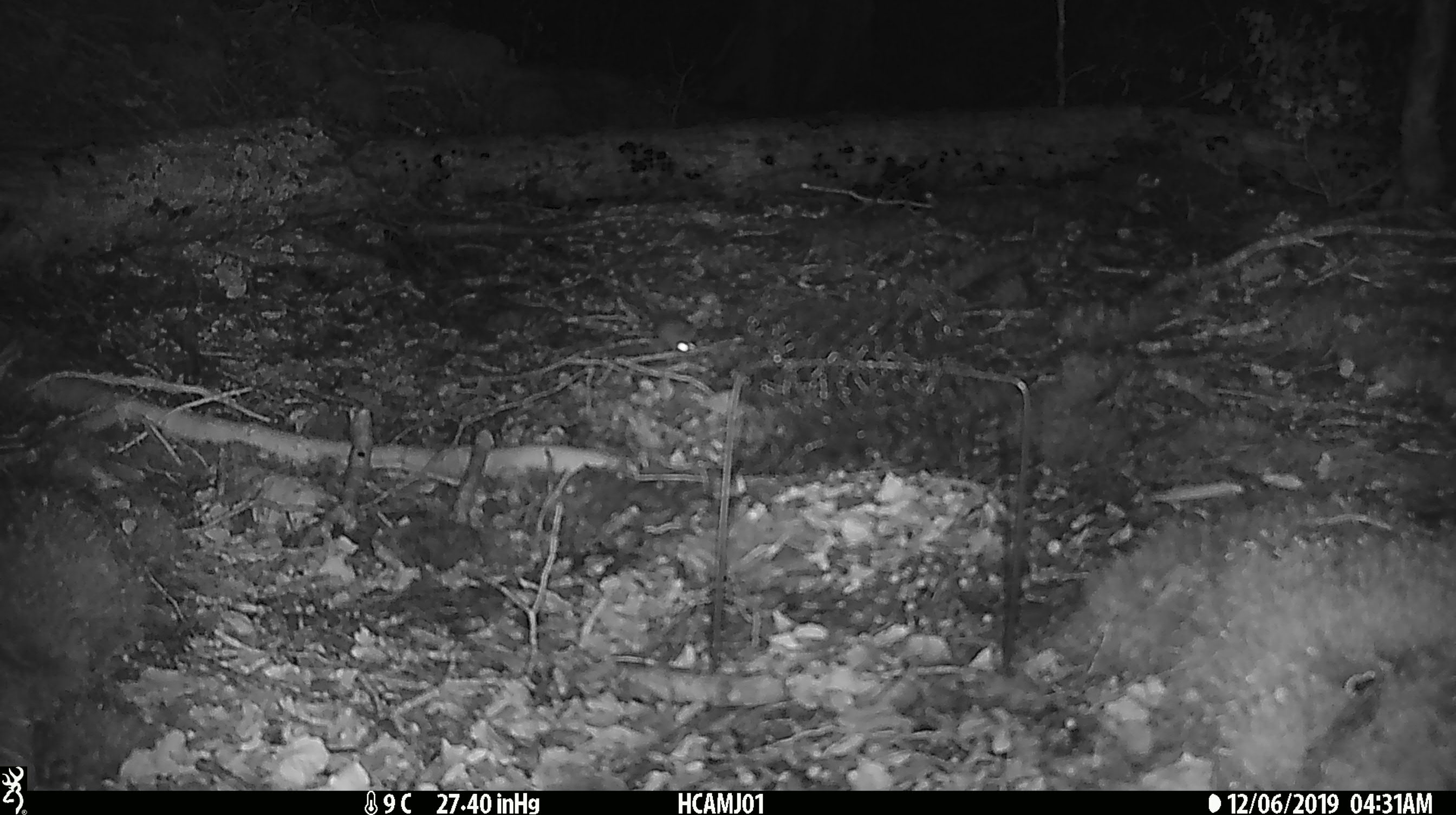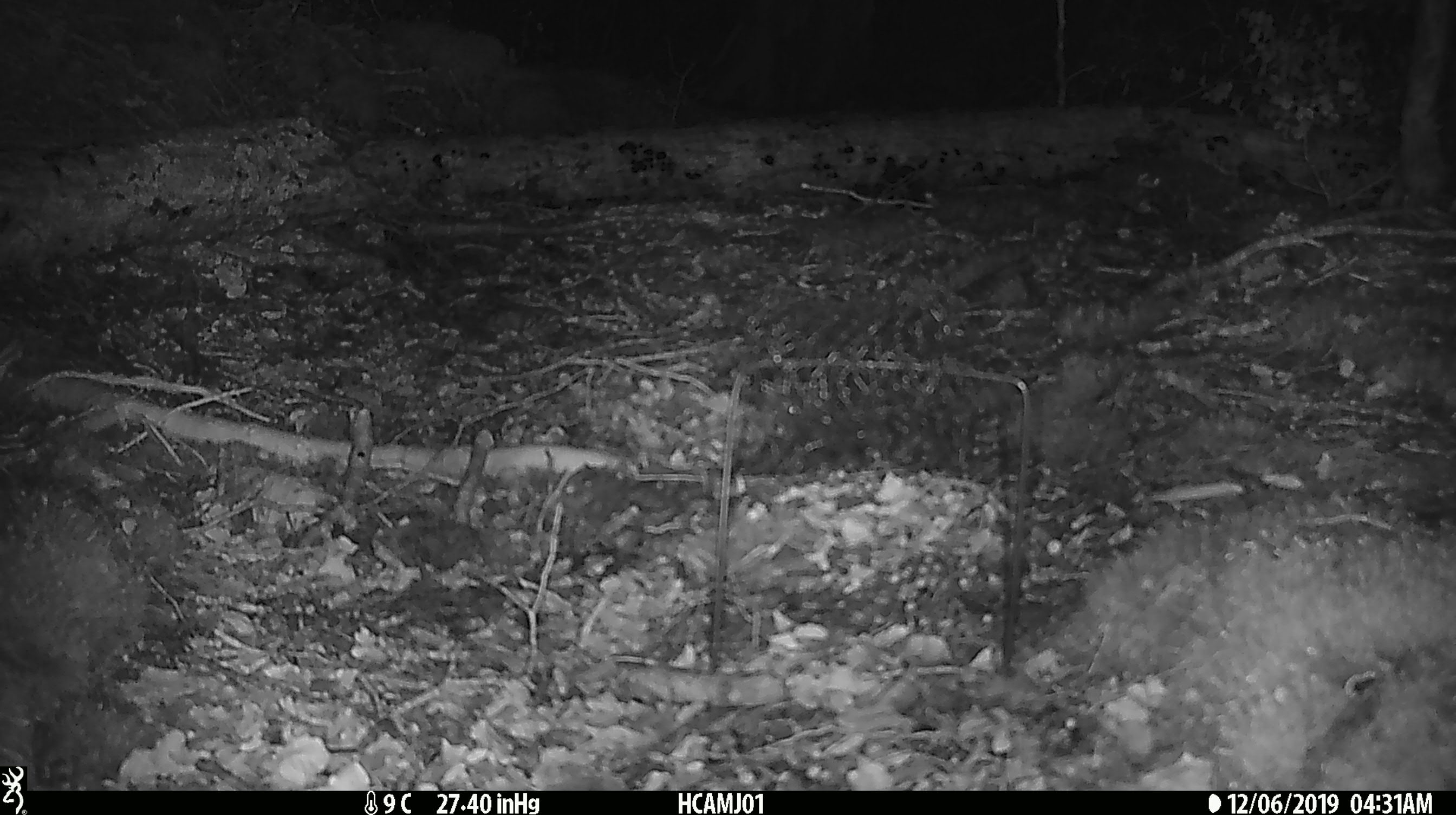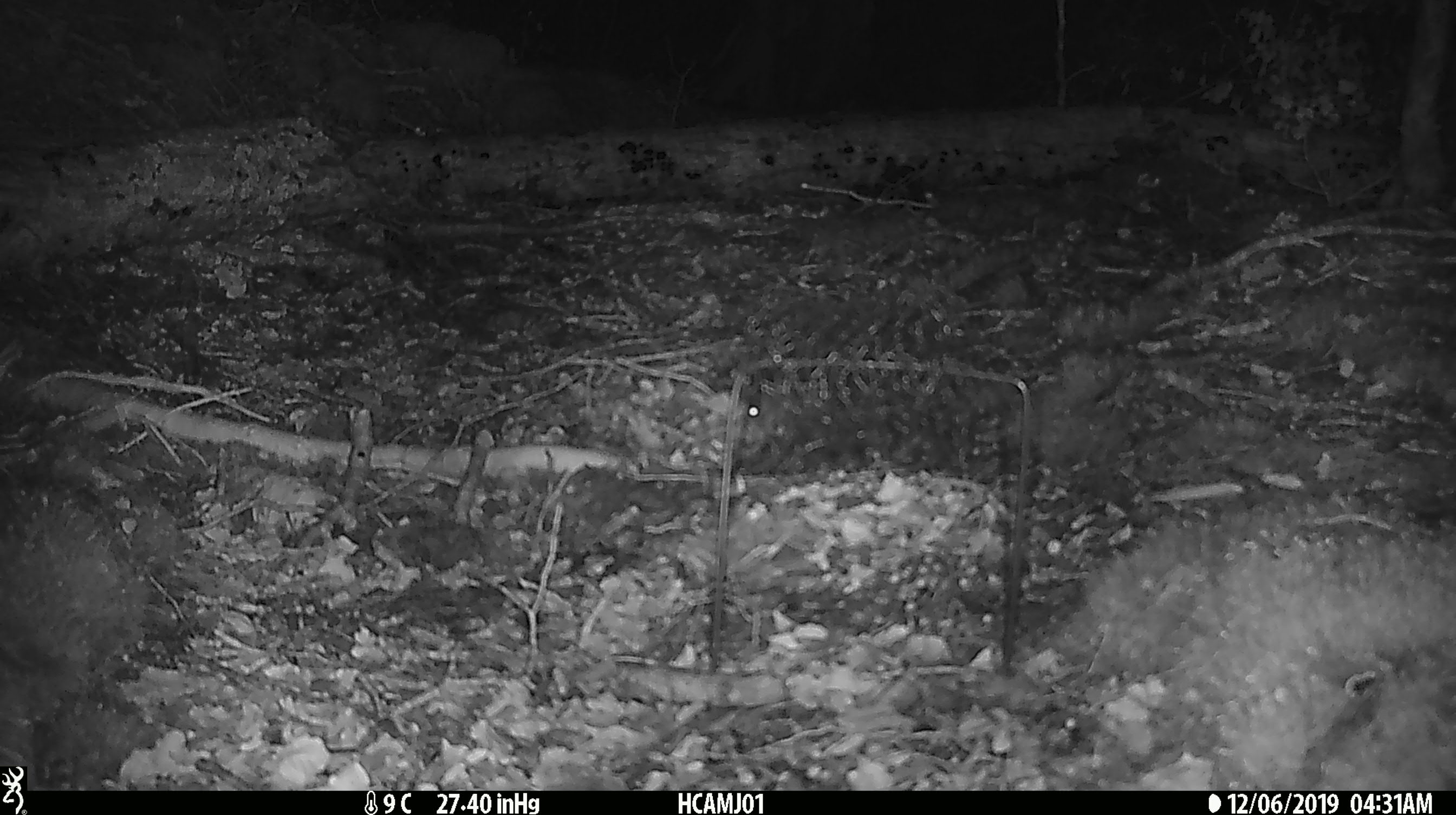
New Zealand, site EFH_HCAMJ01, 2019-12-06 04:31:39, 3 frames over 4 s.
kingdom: Animalia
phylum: Chordata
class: Mammalia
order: Rodentia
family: Muridae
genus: Mus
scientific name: Mus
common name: mouse